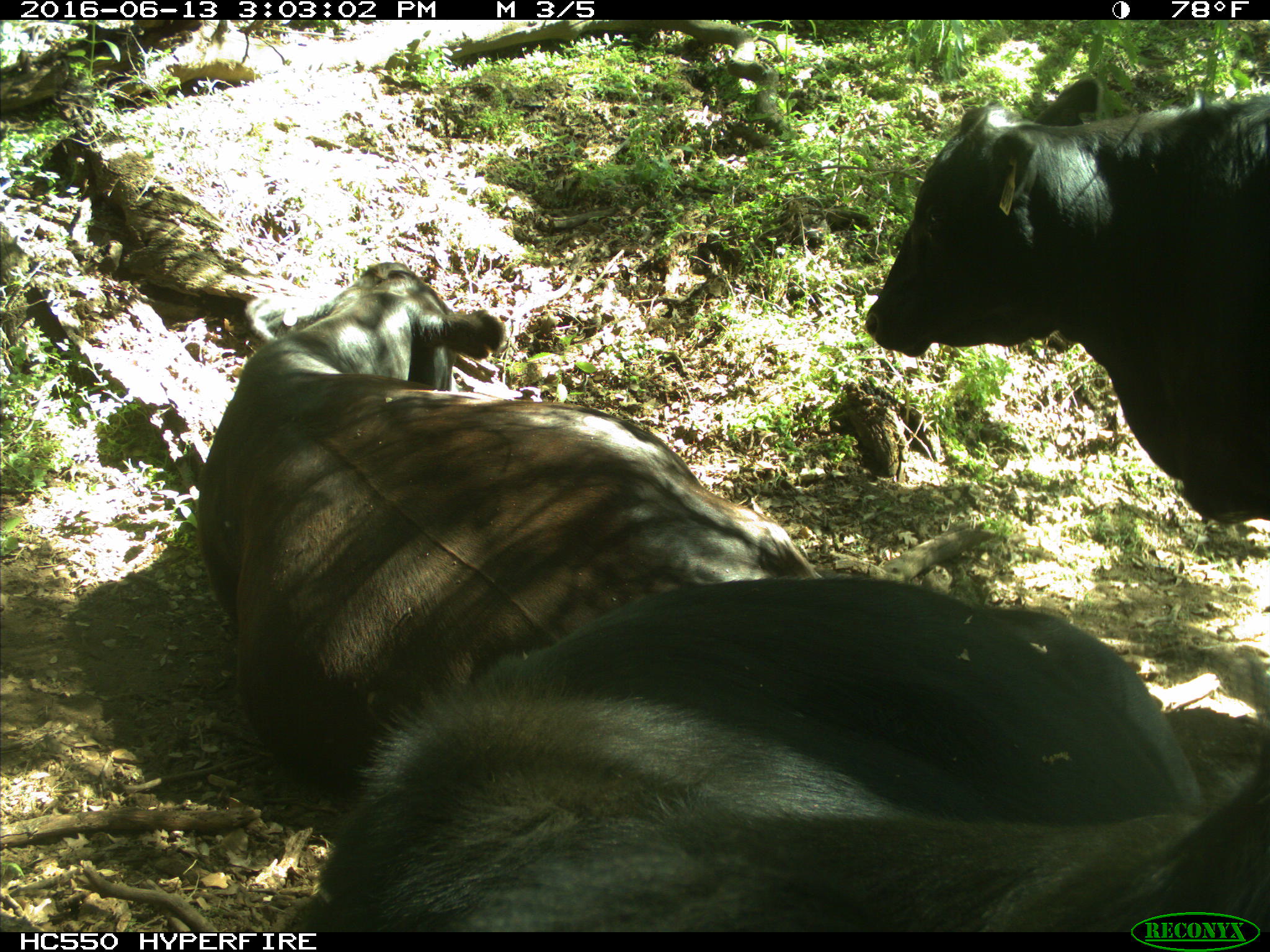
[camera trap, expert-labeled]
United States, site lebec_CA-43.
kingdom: Animalia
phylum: Chordata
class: Mammalia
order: Artiodactyla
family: Bovidae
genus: Bos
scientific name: Bos taurus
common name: domestic cow